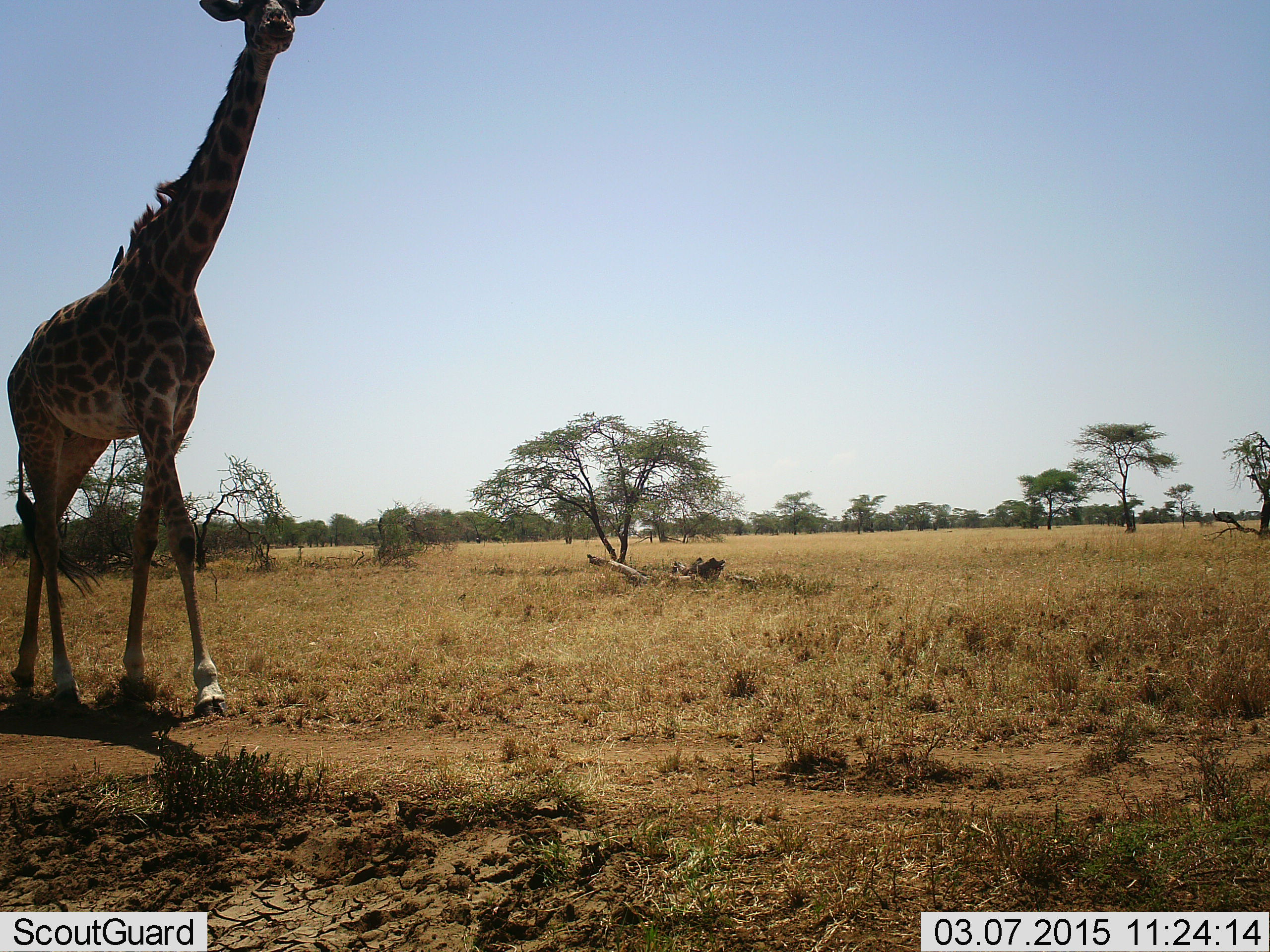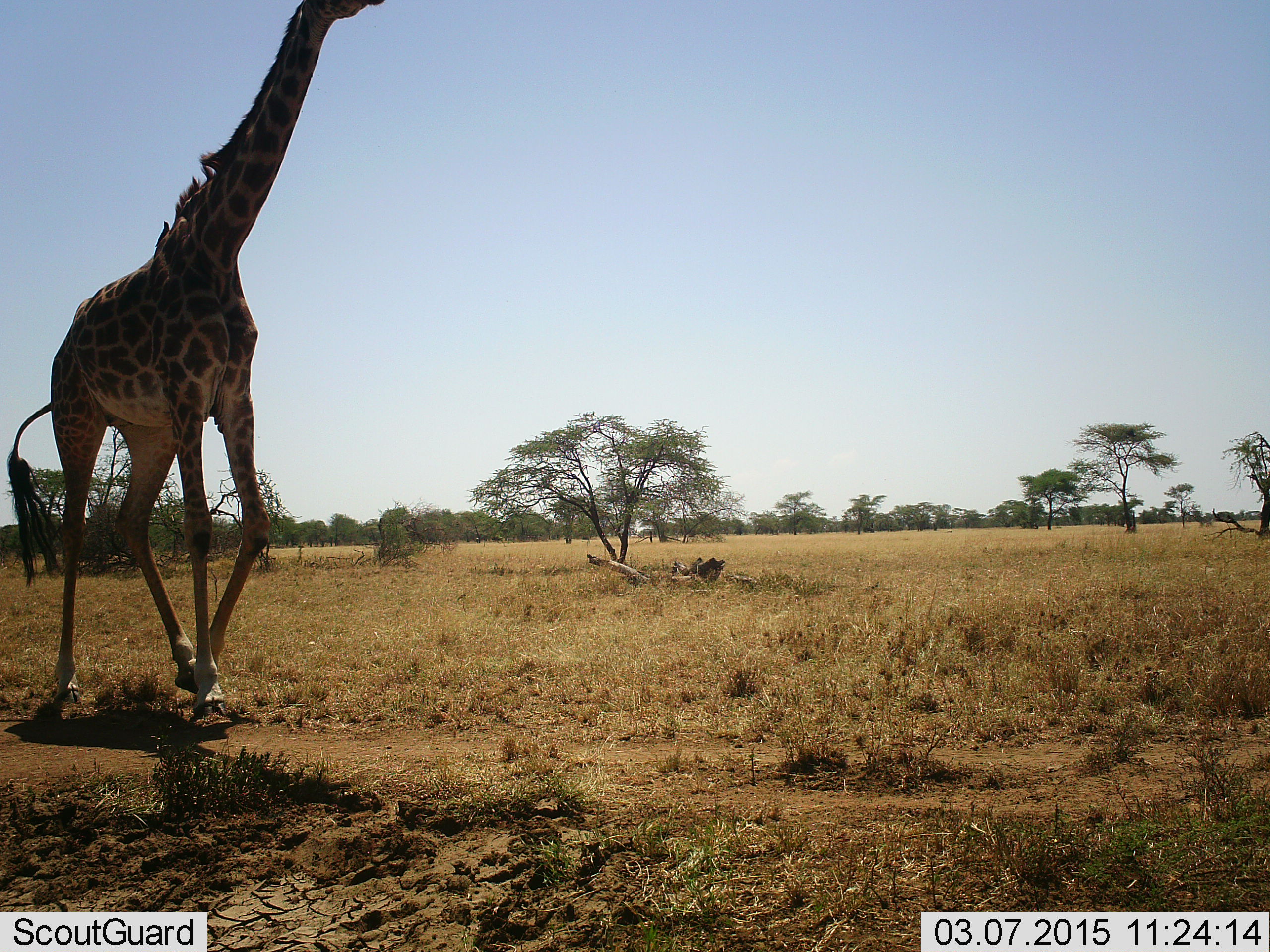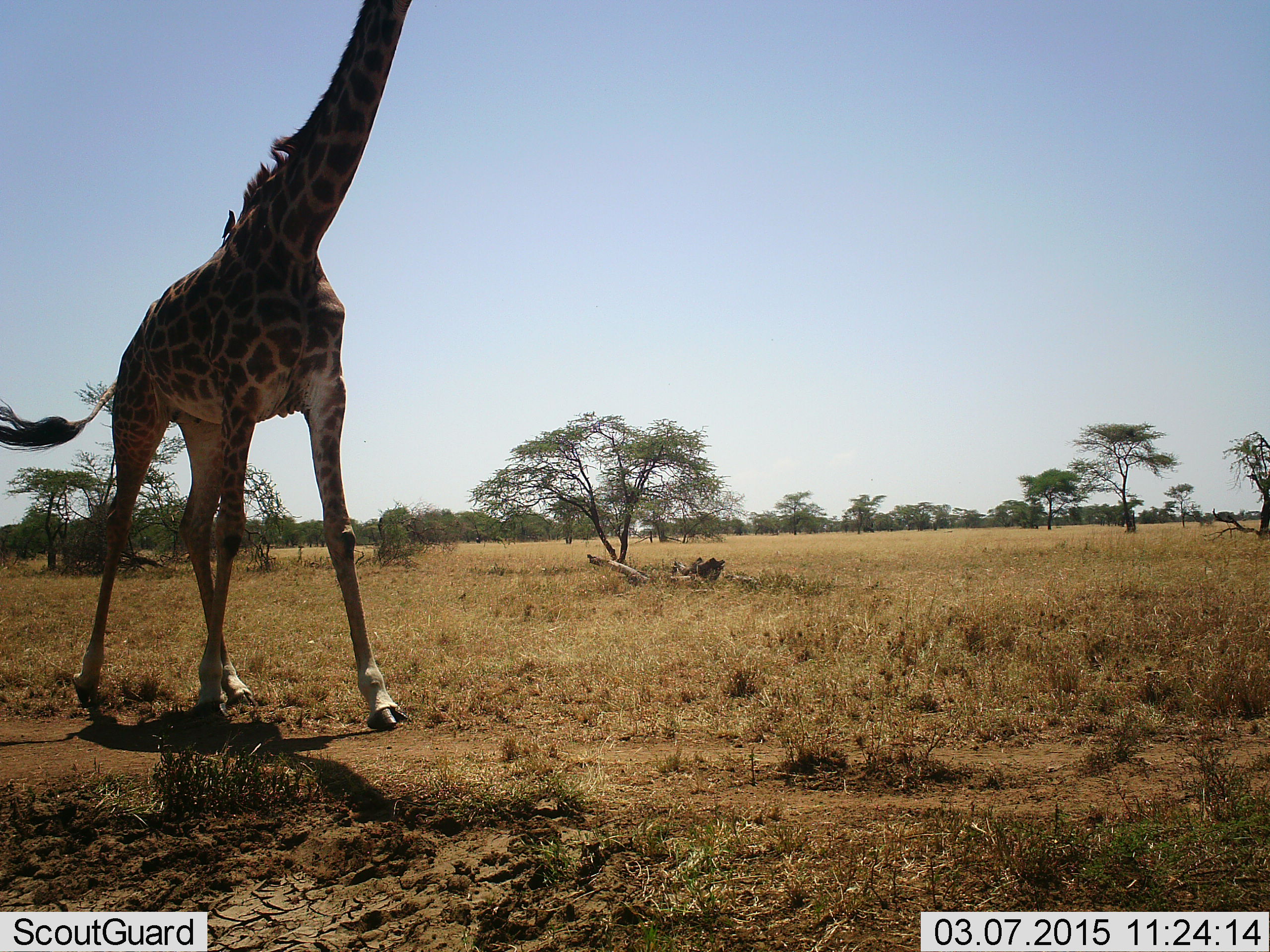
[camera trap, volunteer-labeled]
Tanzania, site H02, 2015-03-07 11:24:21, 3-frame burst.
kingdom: Animalia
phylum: Chordata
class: Mammalia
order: Artiodactyla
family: Giraffidae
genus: Giraffa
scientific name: Giraffa camelopardalis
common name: giraffe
Giraffe (Giraffa camelopardalis), count 1. Behavior (volunteer vote fractions): standing 9%, resting 0%, moving 100%, interacting 0%. Young present (vote fraction): 0%. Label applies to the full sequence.